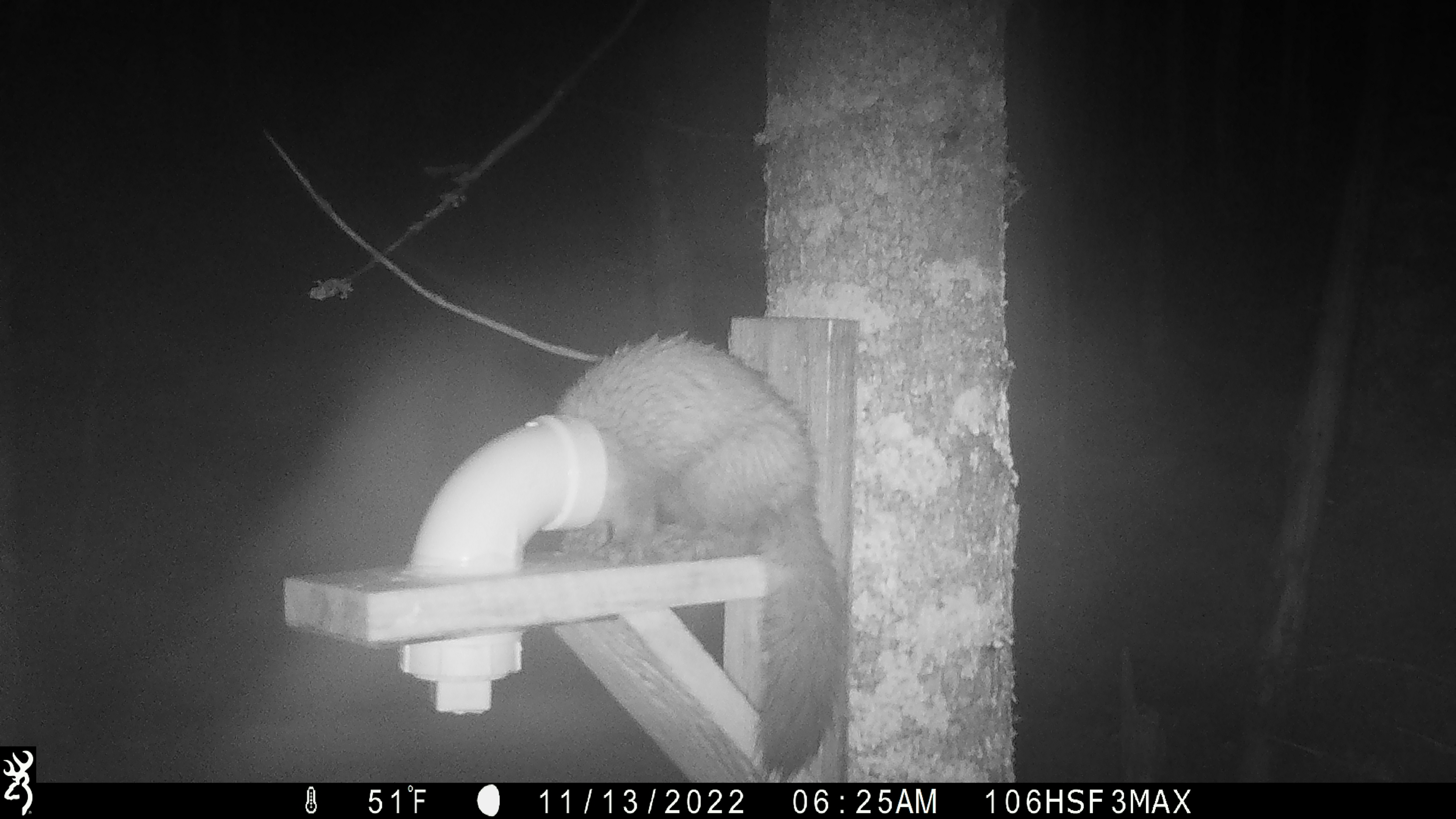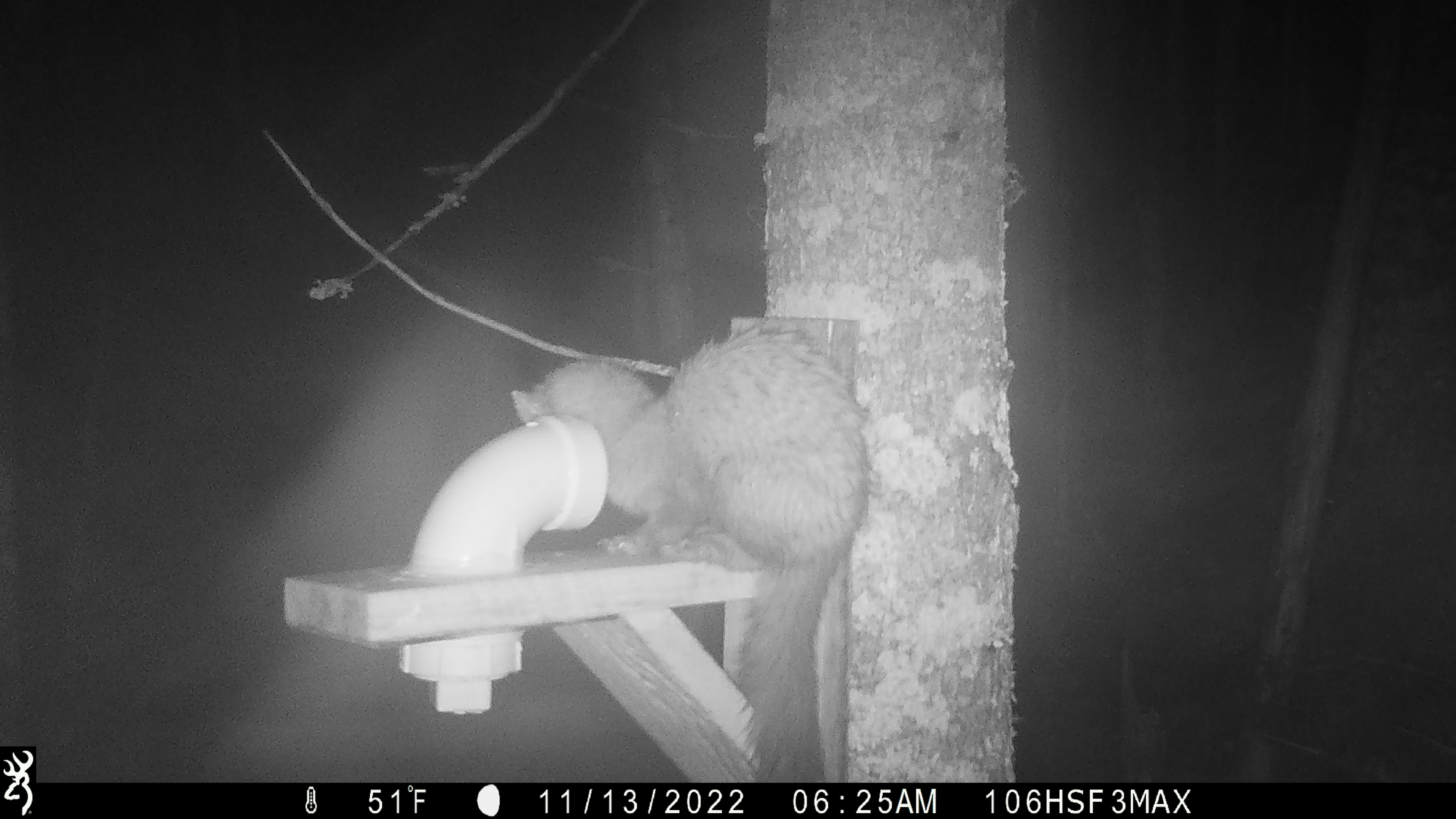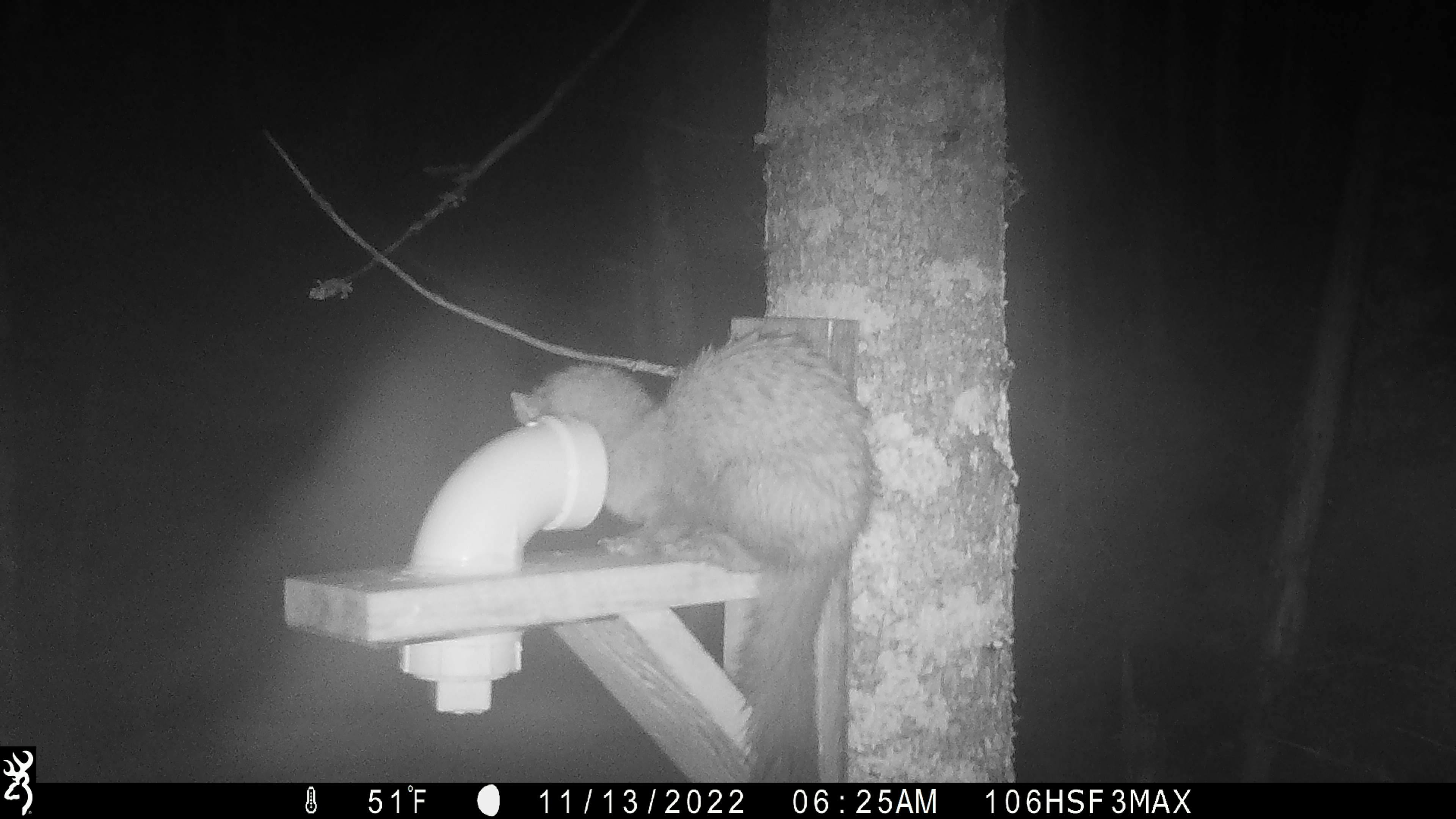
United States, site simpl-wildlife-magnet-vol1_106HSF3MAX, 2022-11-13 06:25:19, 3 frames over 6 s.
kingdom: Animalia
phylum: Chordata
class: Mammalia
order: Carnivora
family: Mustelidae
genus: Martes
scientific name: Martes americana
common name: american marten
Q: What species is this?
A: American marten (Martes americana).